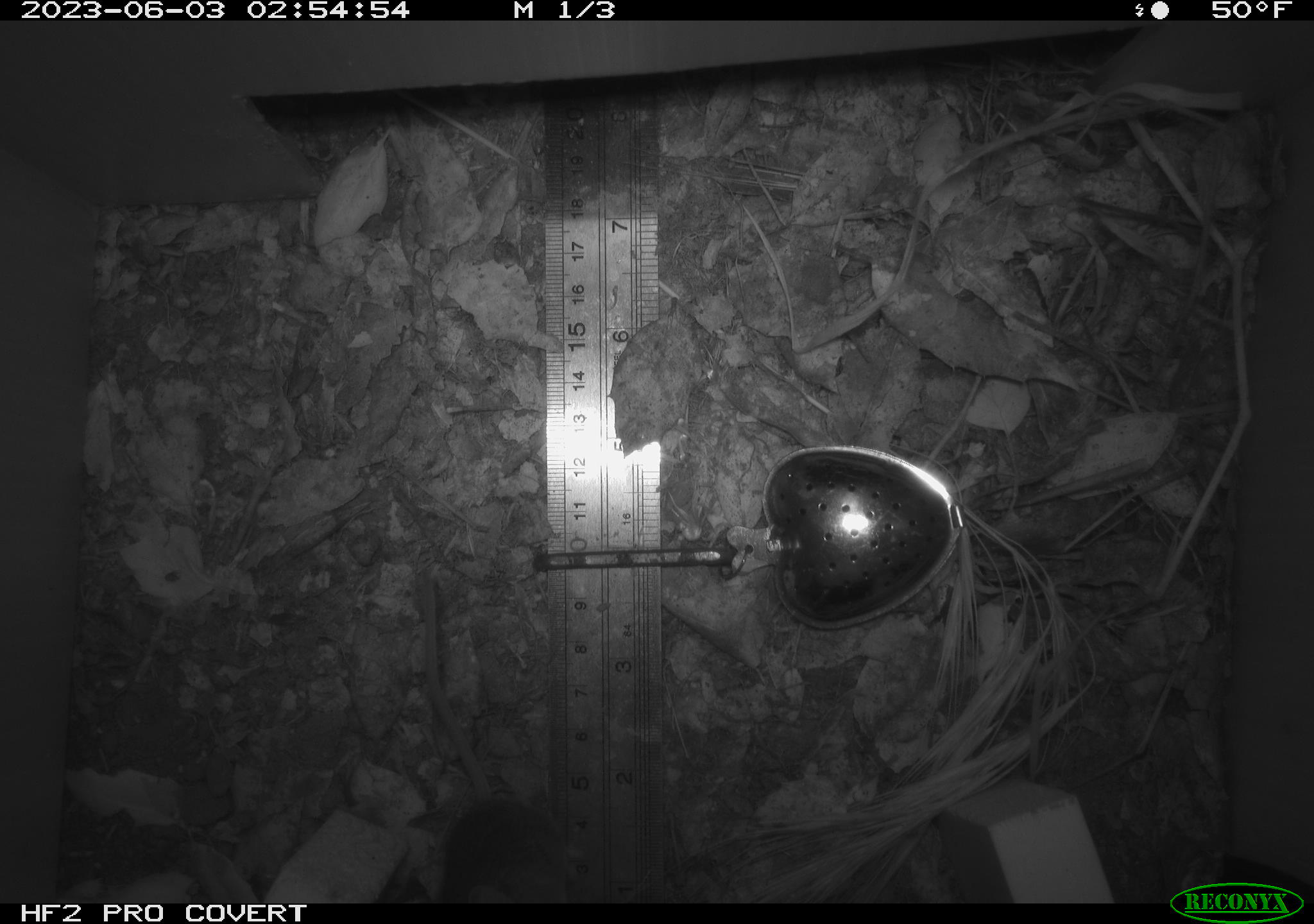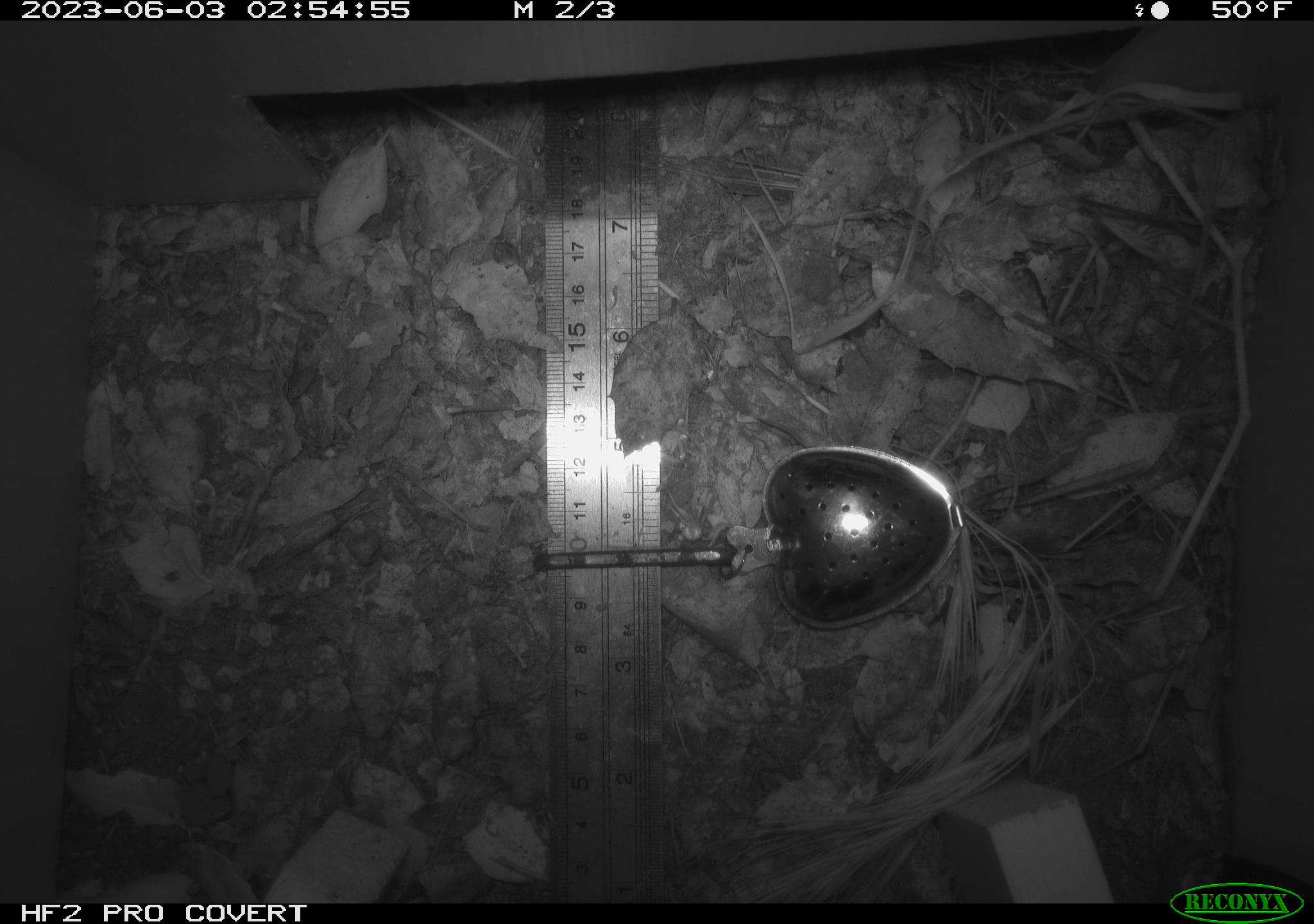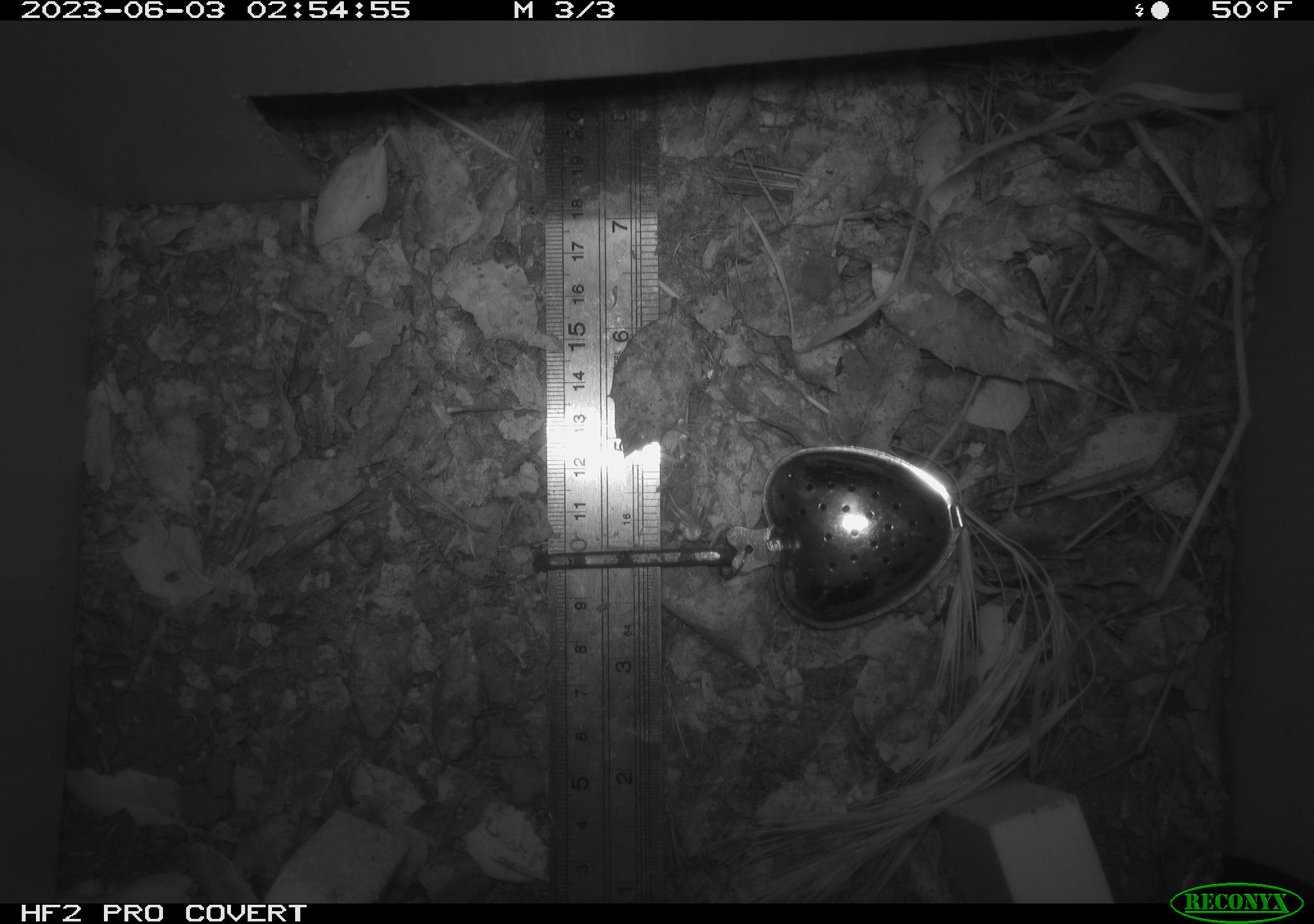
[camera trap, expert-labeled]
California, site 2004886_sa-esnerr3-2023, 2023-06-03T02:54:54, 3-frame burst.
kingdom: Animalia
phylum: Chordata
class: Mammalia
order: Rodentia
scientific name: Rodentia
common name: mouse species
Mouse species (Rodentia).